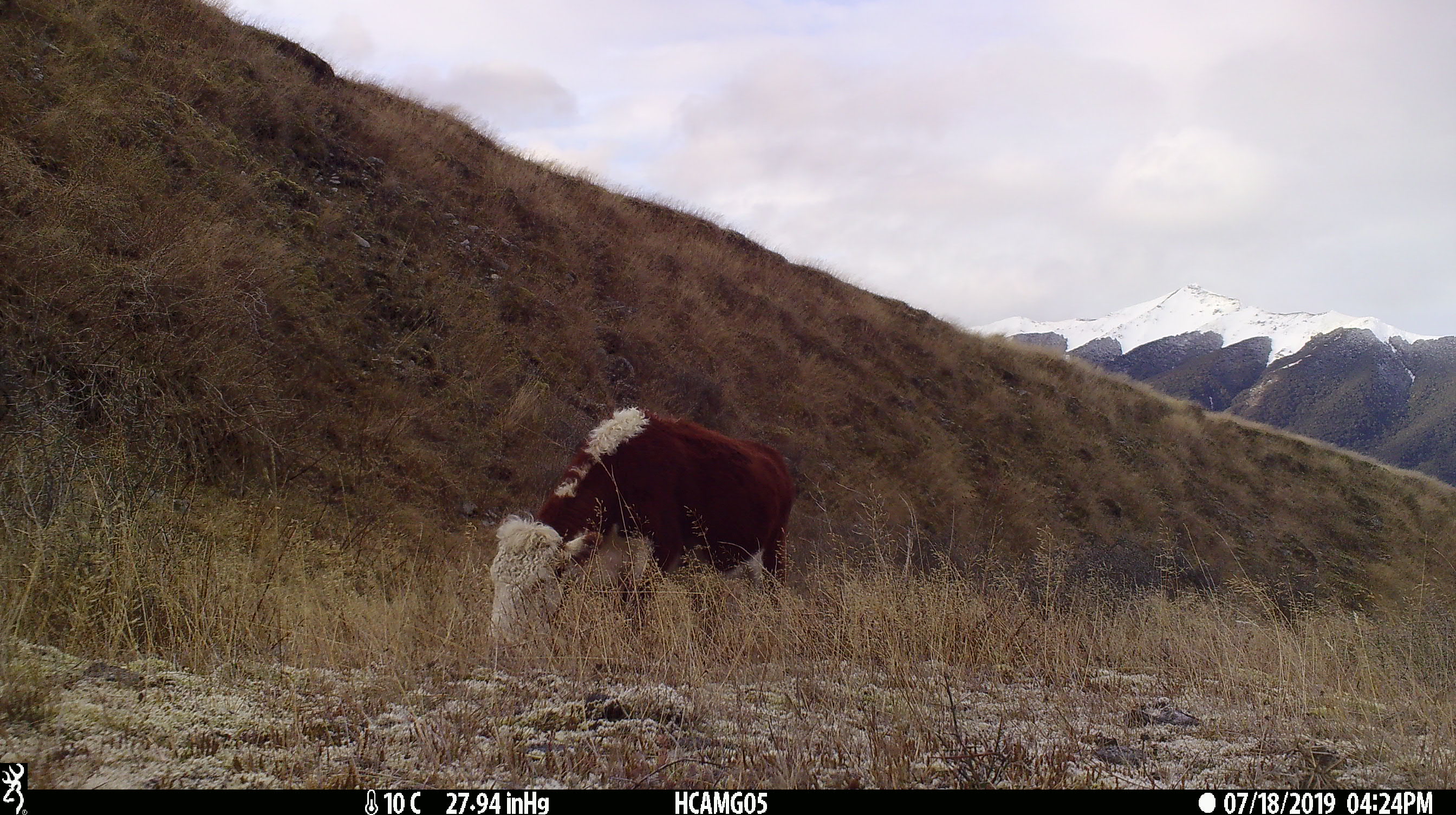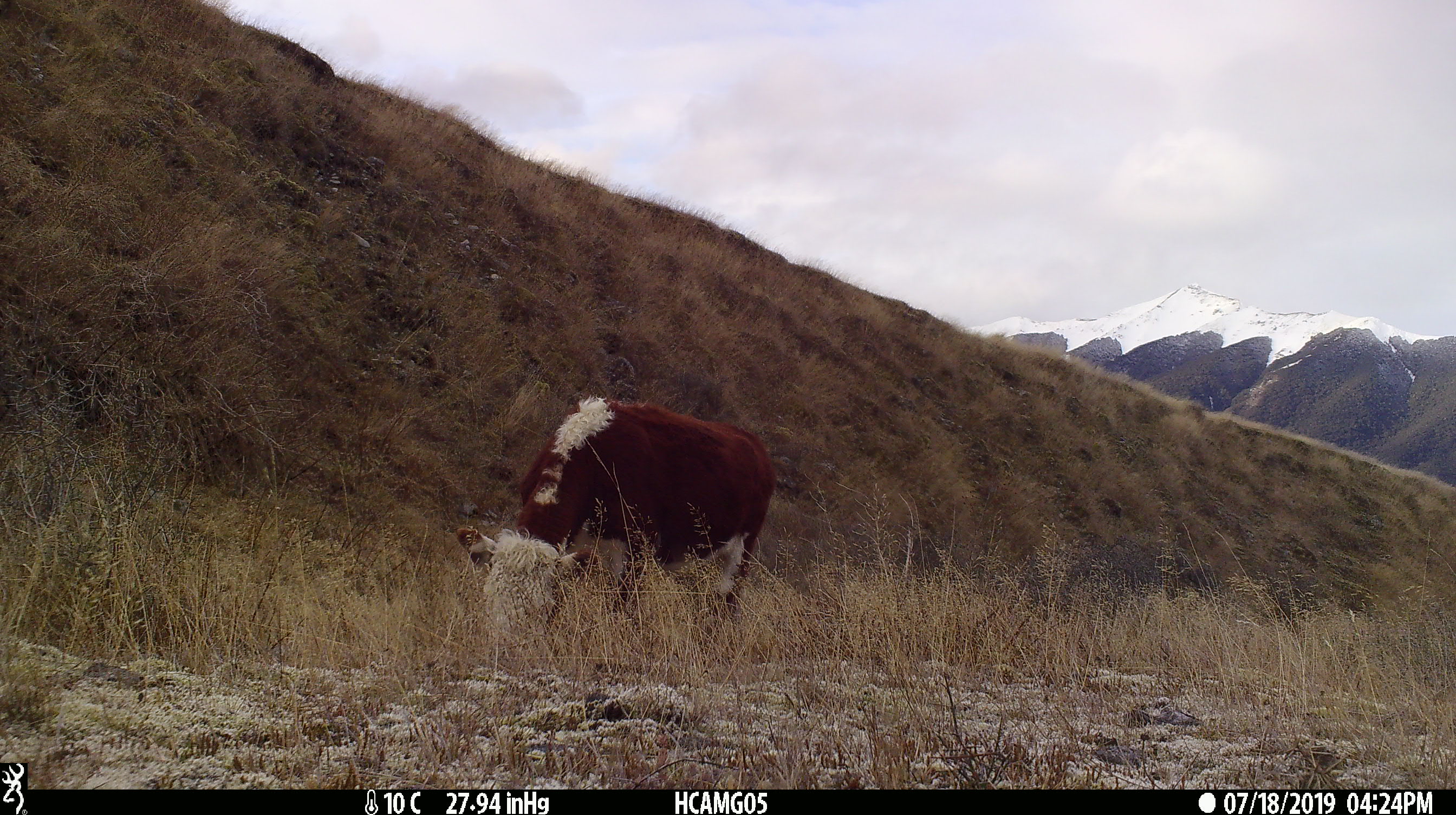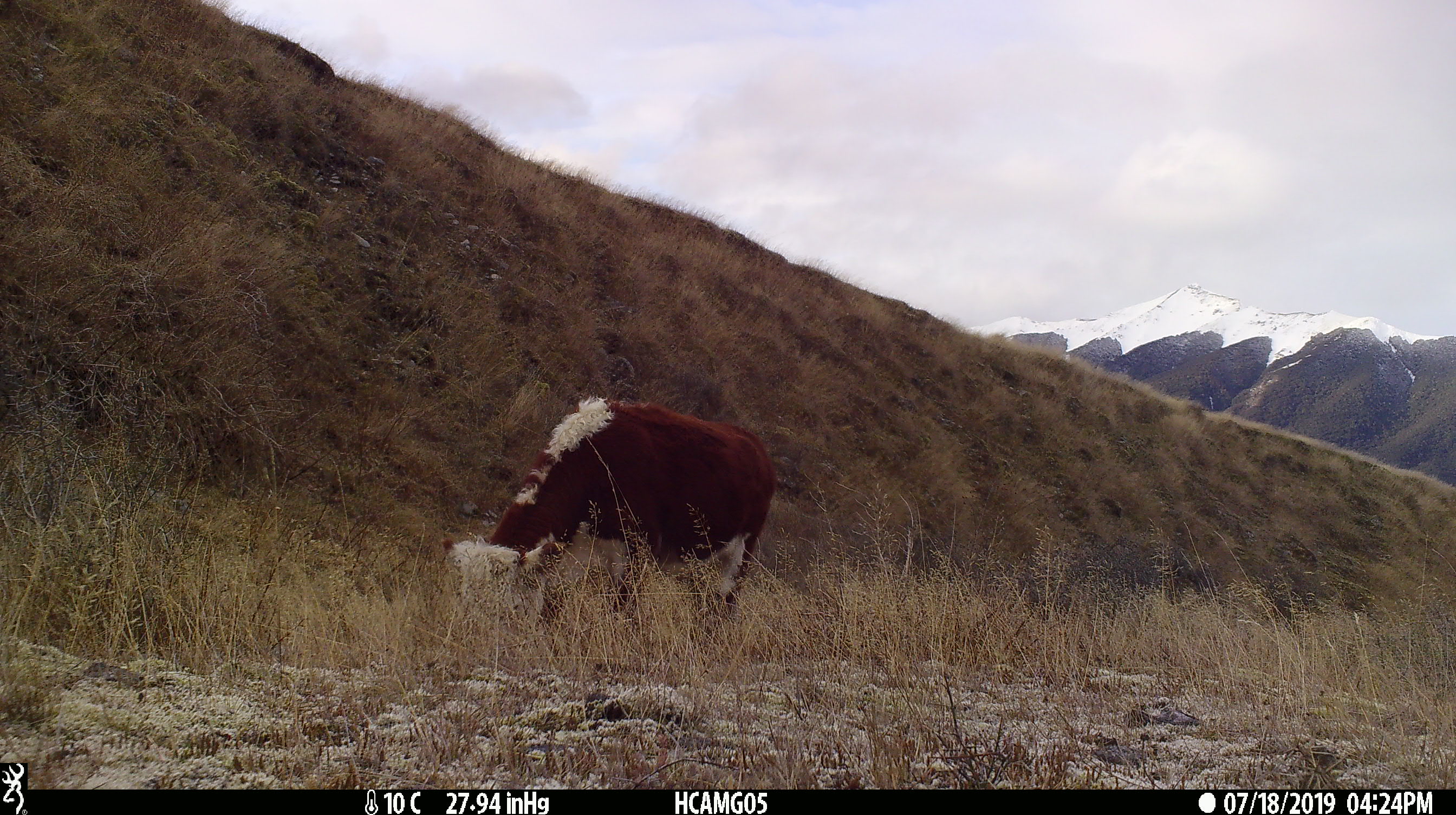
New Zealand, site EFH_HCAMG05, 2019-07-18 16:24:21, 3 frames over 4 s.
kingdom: Animalia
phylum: Chordata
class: Mammalia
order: Artiodactyla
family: Bovidae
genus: Bos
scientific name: Bos taurus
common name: domestic cow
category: cow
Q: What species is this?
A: Cow (domestic cow) (Bos taurus).